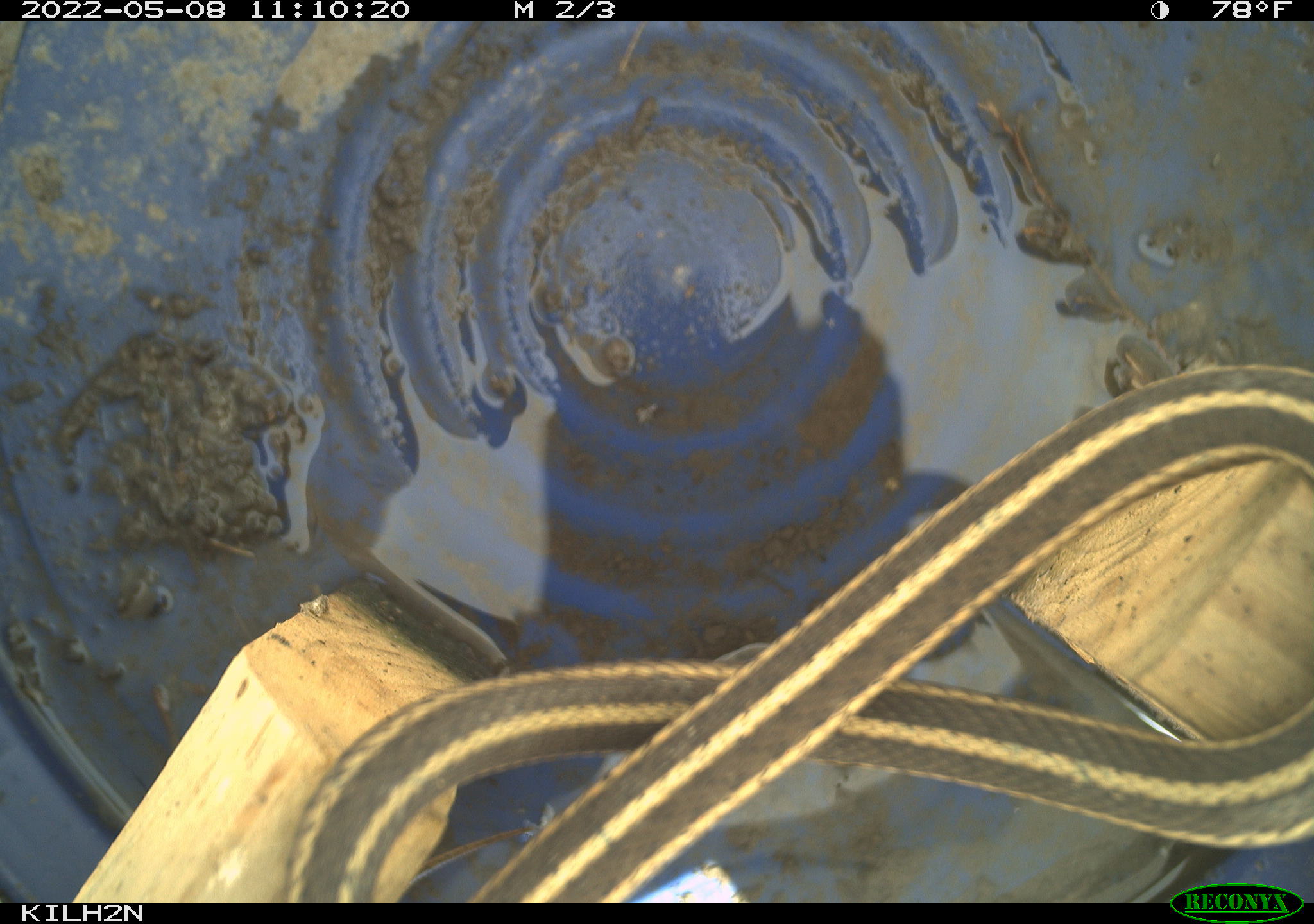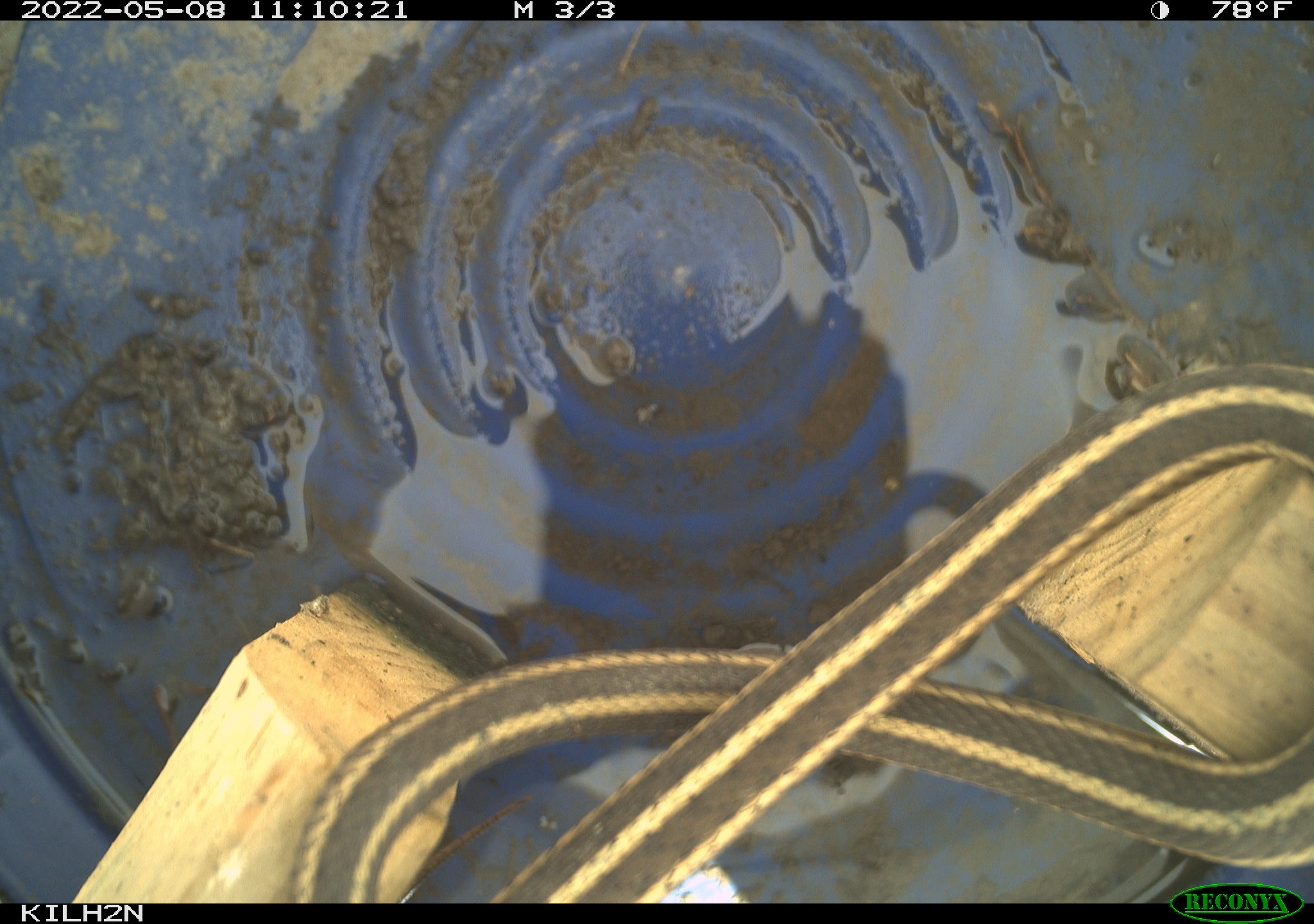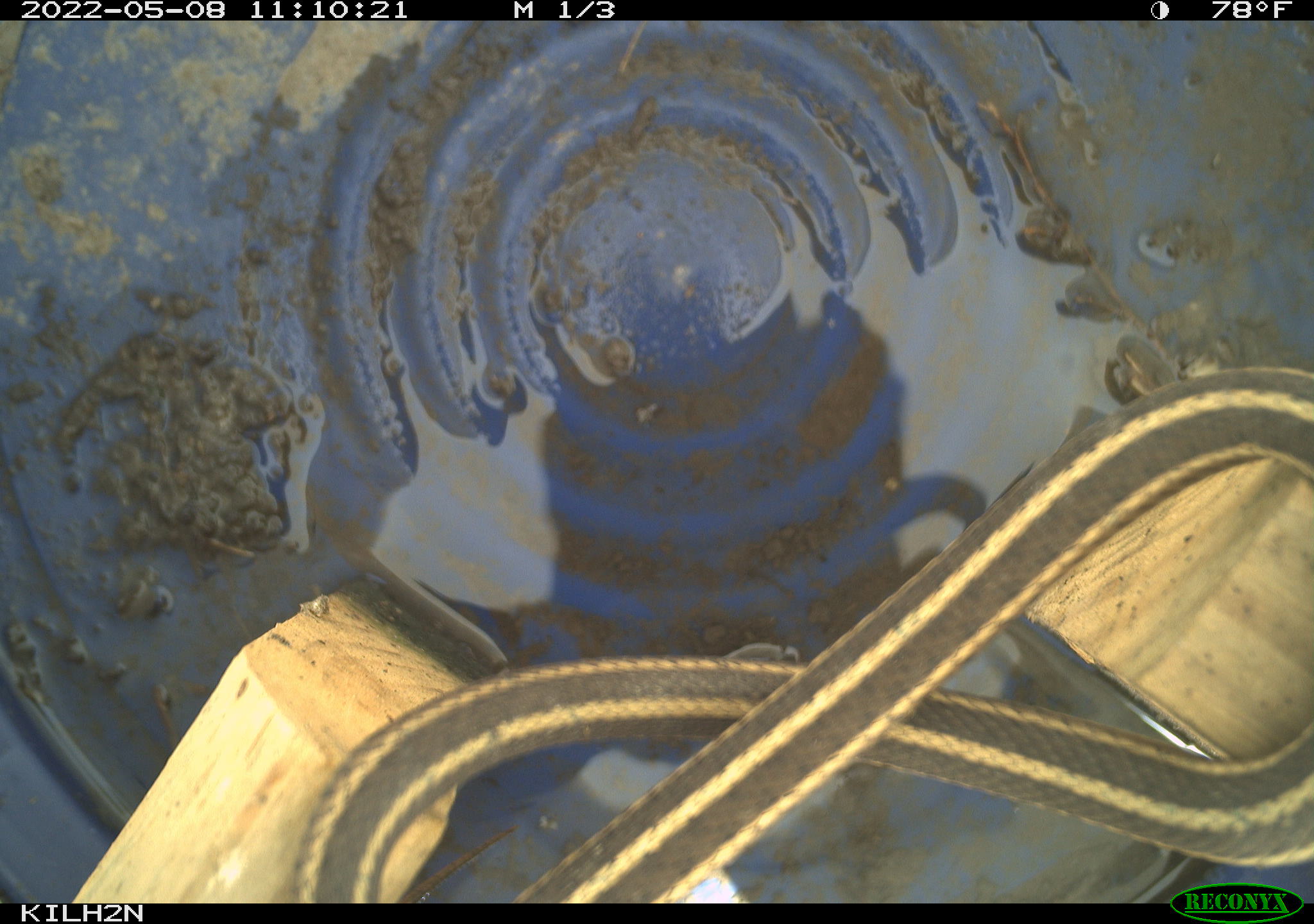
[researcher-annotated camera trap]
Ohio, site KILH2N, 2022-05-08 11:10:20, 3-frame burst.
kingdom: Animalia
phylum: Chordata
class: Reptilia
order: Squamata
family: Colubridae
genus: Thamnophis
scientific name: Thamnophis sirtalis sirtalis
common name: eastern gartersnake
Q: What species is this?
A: Eastern gartersnake (Thamnophis sirtalis sirtalis).